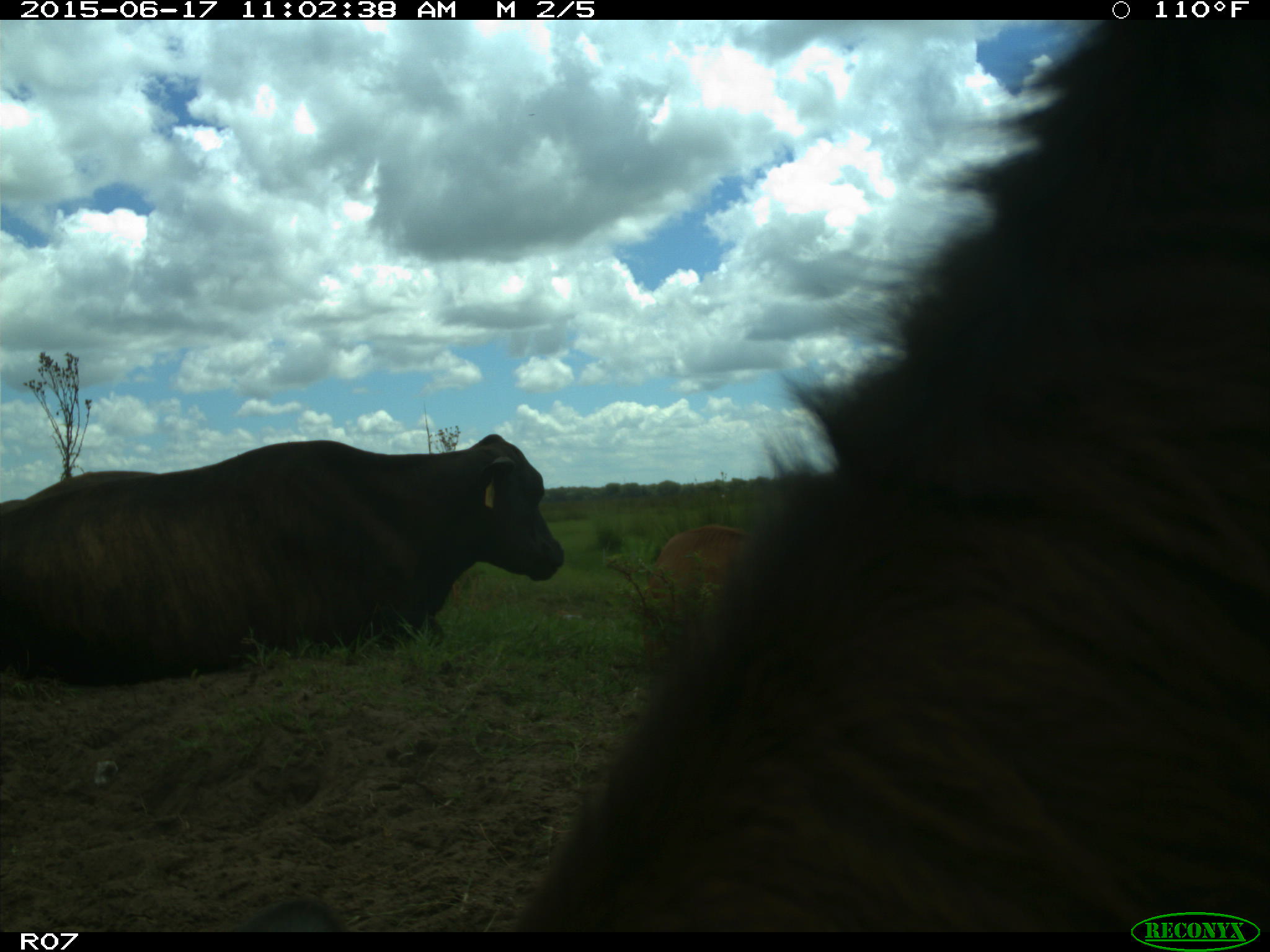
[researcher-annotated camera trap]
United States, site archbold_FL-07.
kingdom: Animalia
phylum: Chordata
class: Mammalia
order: Artiodactyla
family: Bovidae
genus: Bos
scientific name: Bos taurus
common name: domestic cow